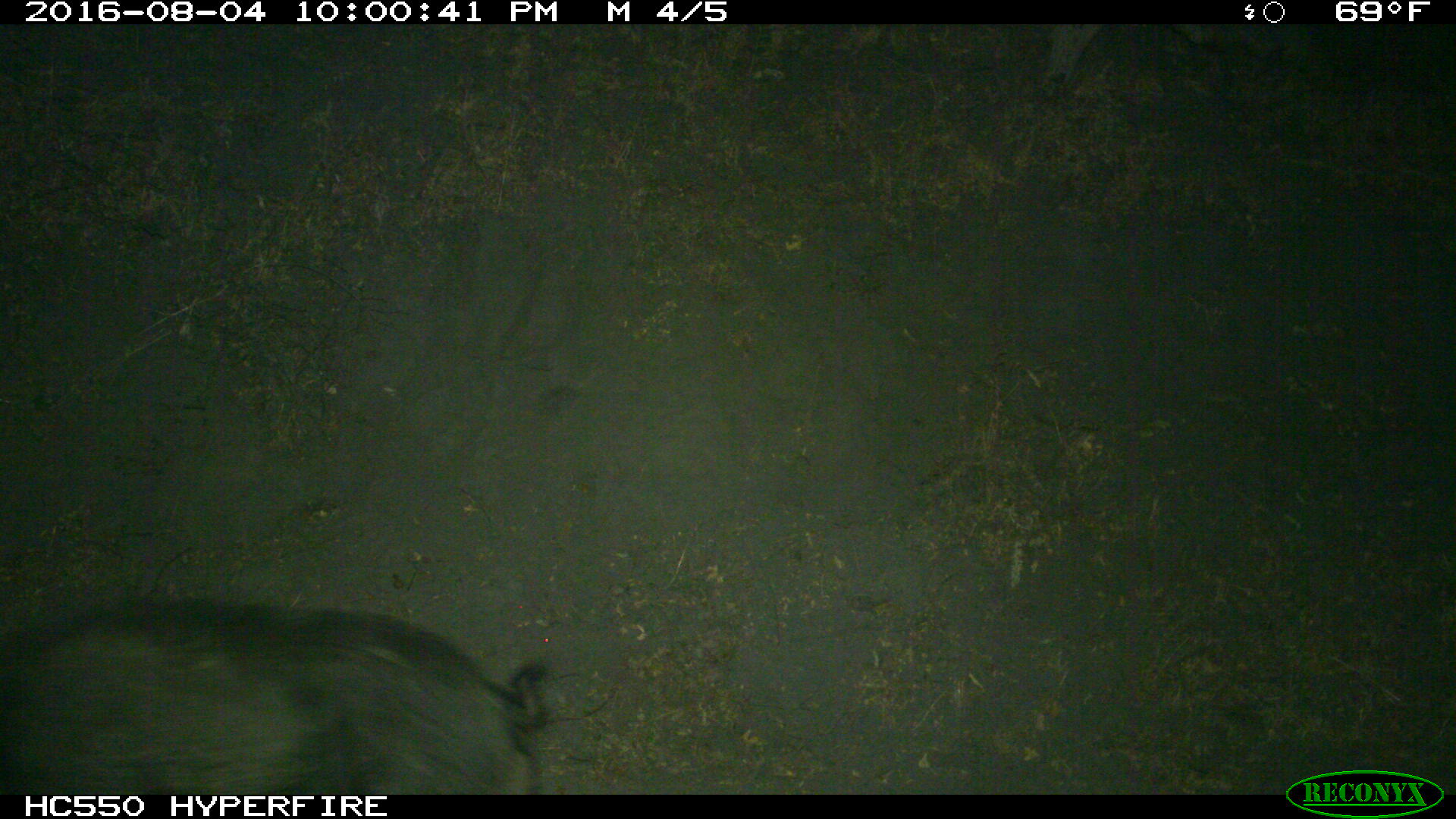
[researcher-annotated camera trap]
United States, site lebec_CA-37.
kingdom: Animalia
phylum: Chordata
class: Mammalia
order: Artiodactyla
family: Suidae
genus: Sus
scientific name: Sus scrofa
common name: wild boar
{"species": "Sus scrofa (wild boar)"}